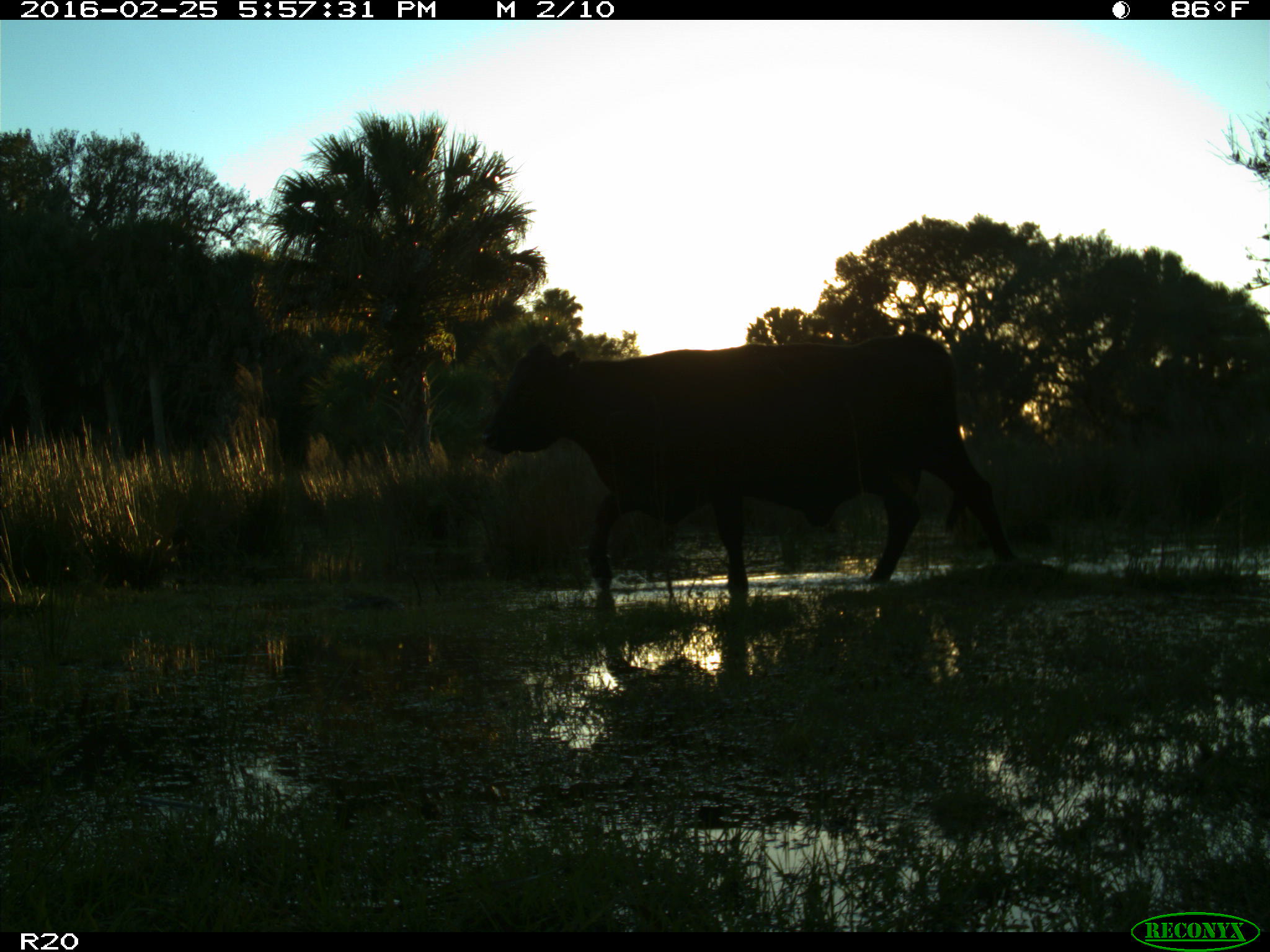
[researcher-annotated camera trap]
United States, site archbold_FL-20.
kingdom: Animalia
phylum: Chordata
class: Mammalia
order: Artiodactyla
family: Bovidae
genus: Bos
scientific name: Bos taurus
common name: domestic cow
Bos taurus (domestic cow).